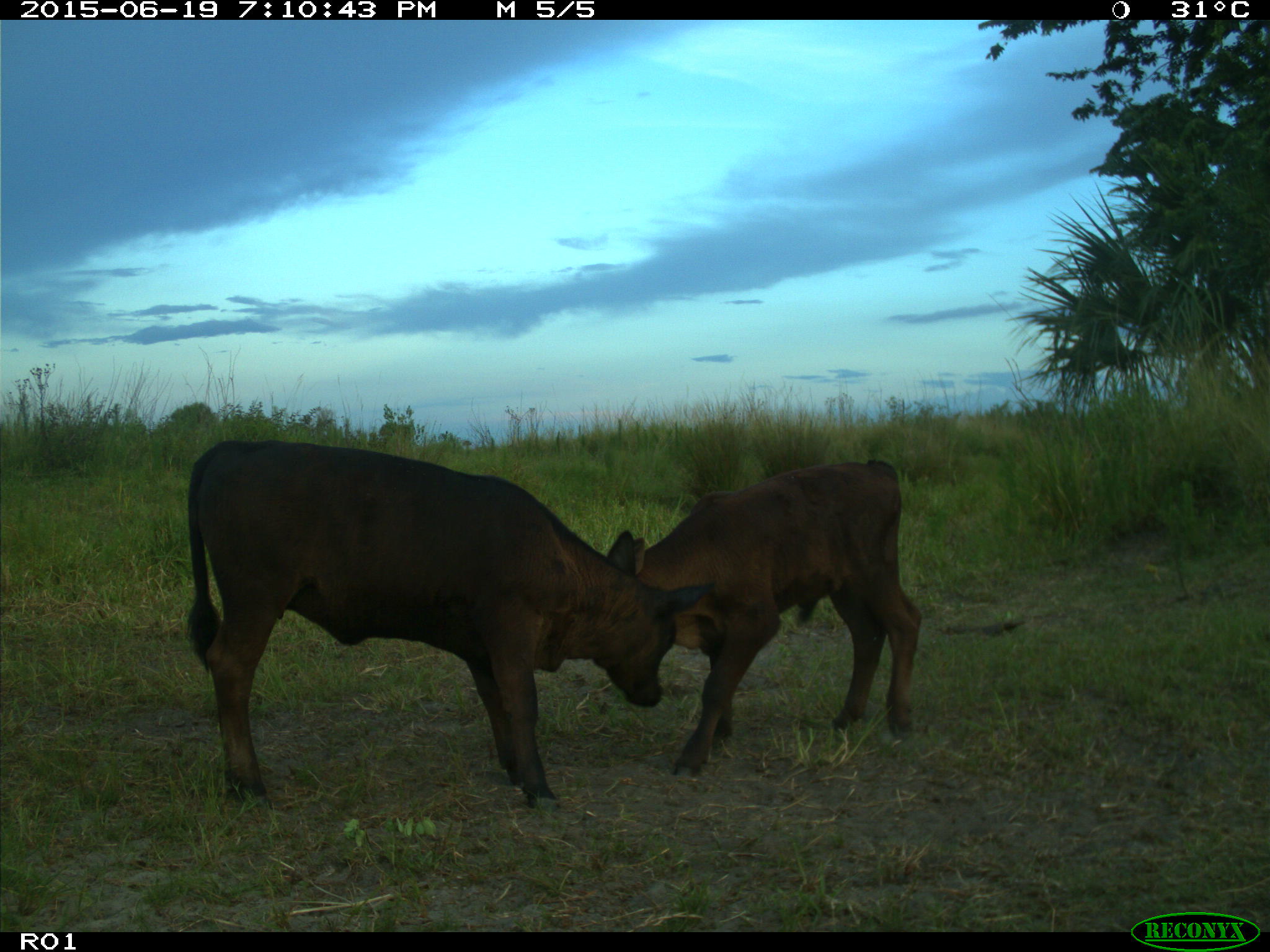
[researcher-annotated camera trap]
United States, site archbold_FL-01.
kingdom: Animalia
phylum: Chordata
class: Mammalia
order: Artiodactyla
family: Bovidae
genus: Bos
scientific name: Bos taurus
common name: domestic cow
Bos taurus (domestic cow).